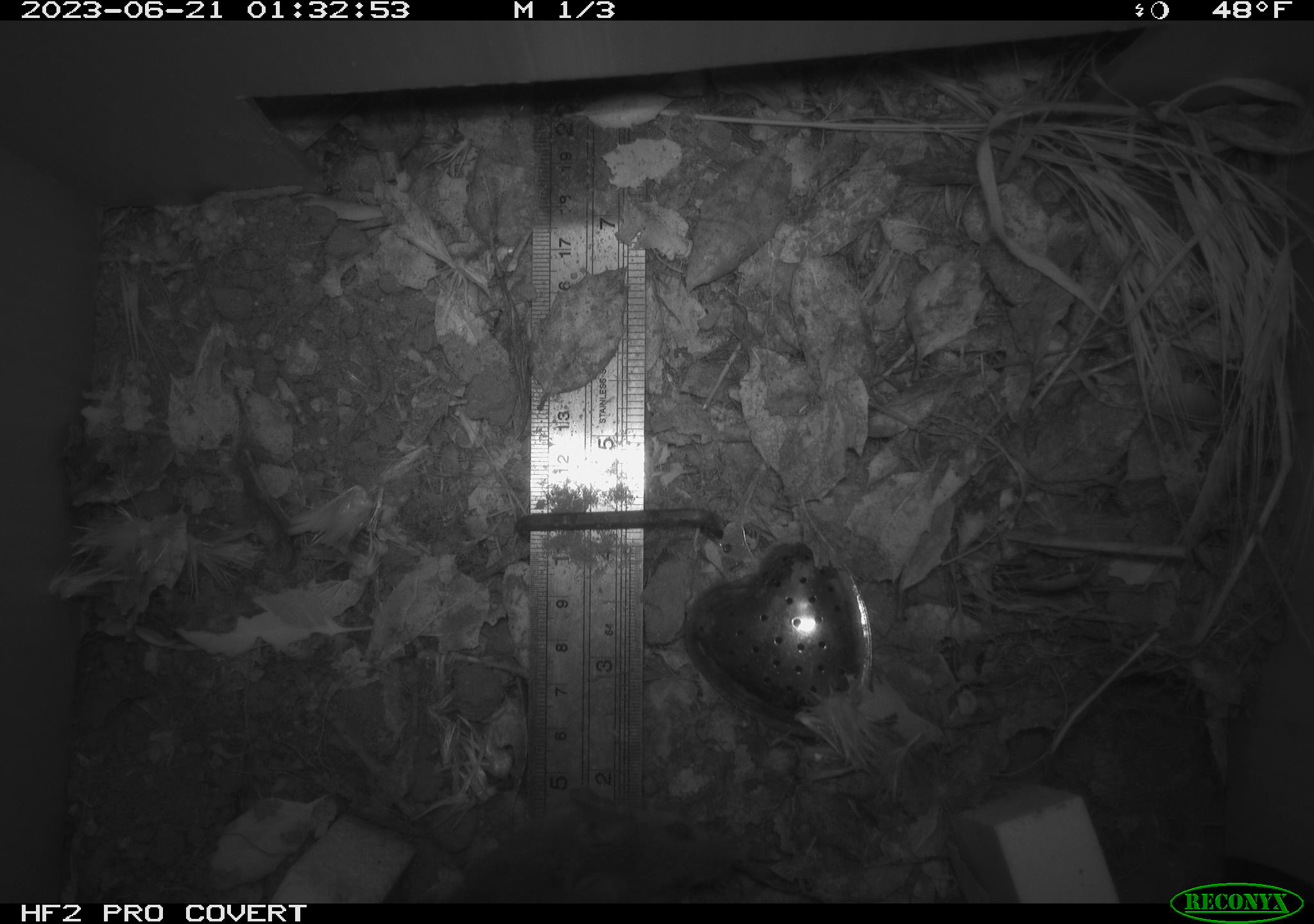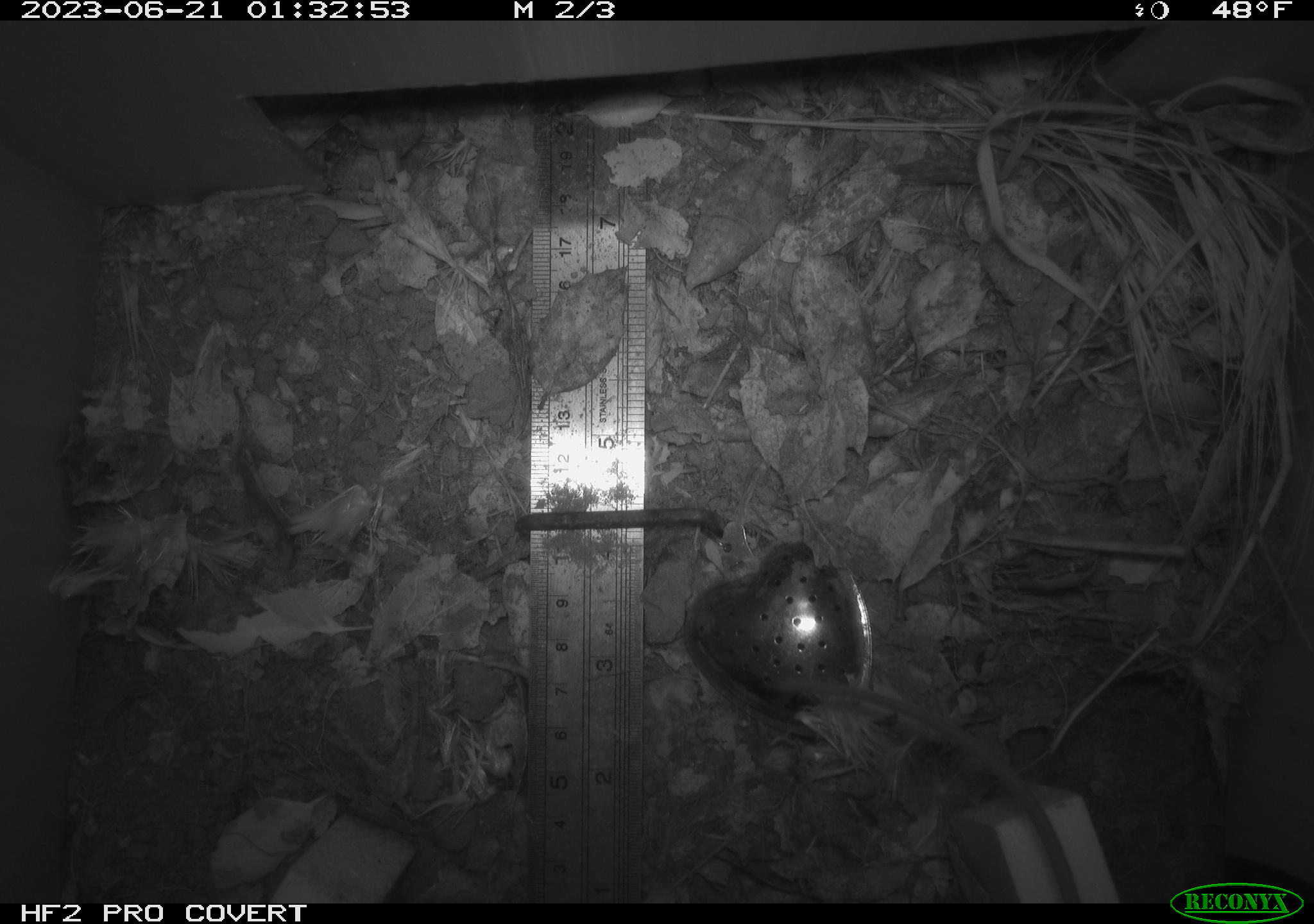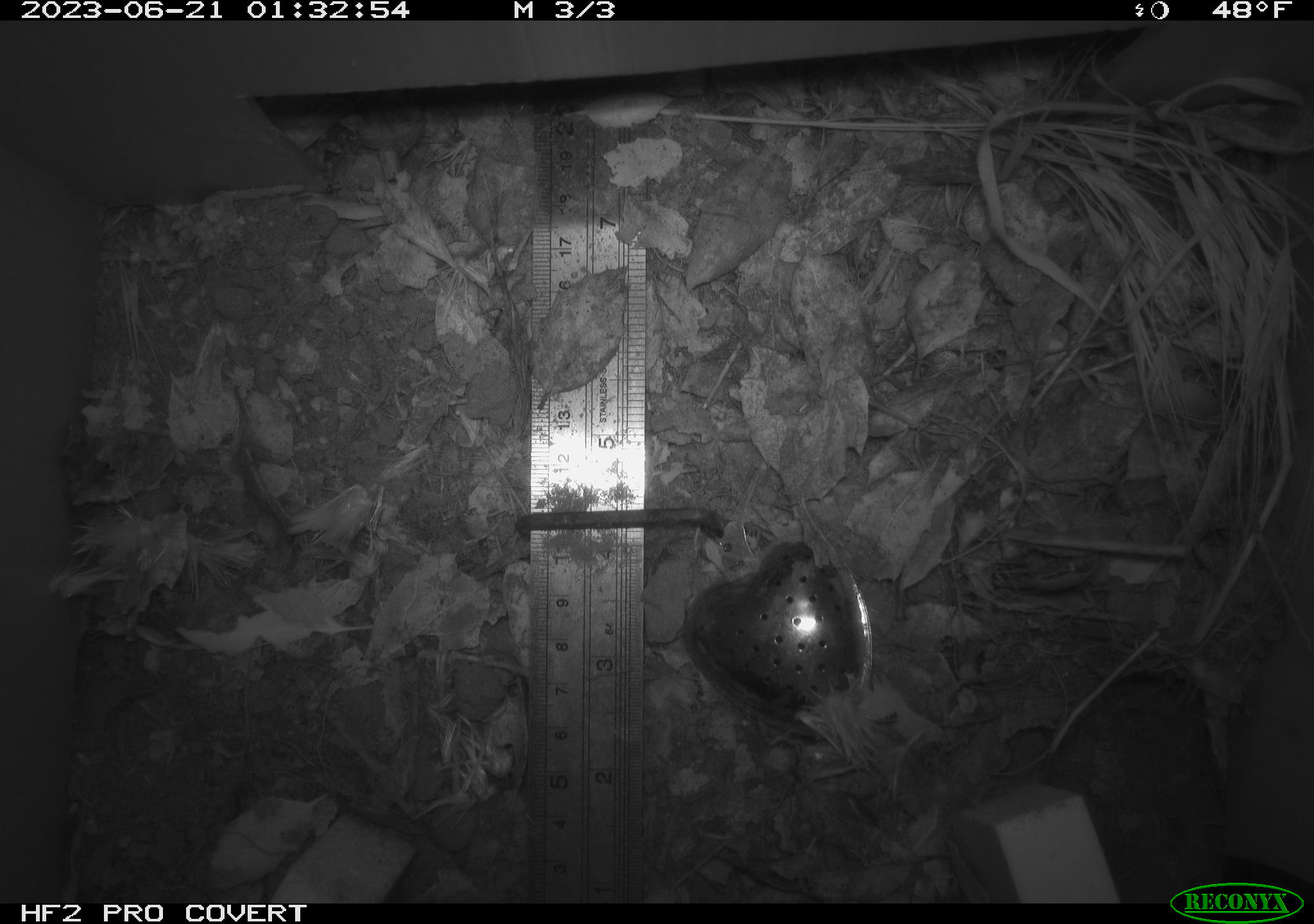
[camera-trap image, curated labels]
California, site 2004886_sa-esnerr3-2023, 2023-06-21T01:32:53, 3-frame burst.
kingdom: Animalia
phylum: Chordata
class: Mammalia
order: Rodentia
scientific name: Rodentia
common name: mouse species